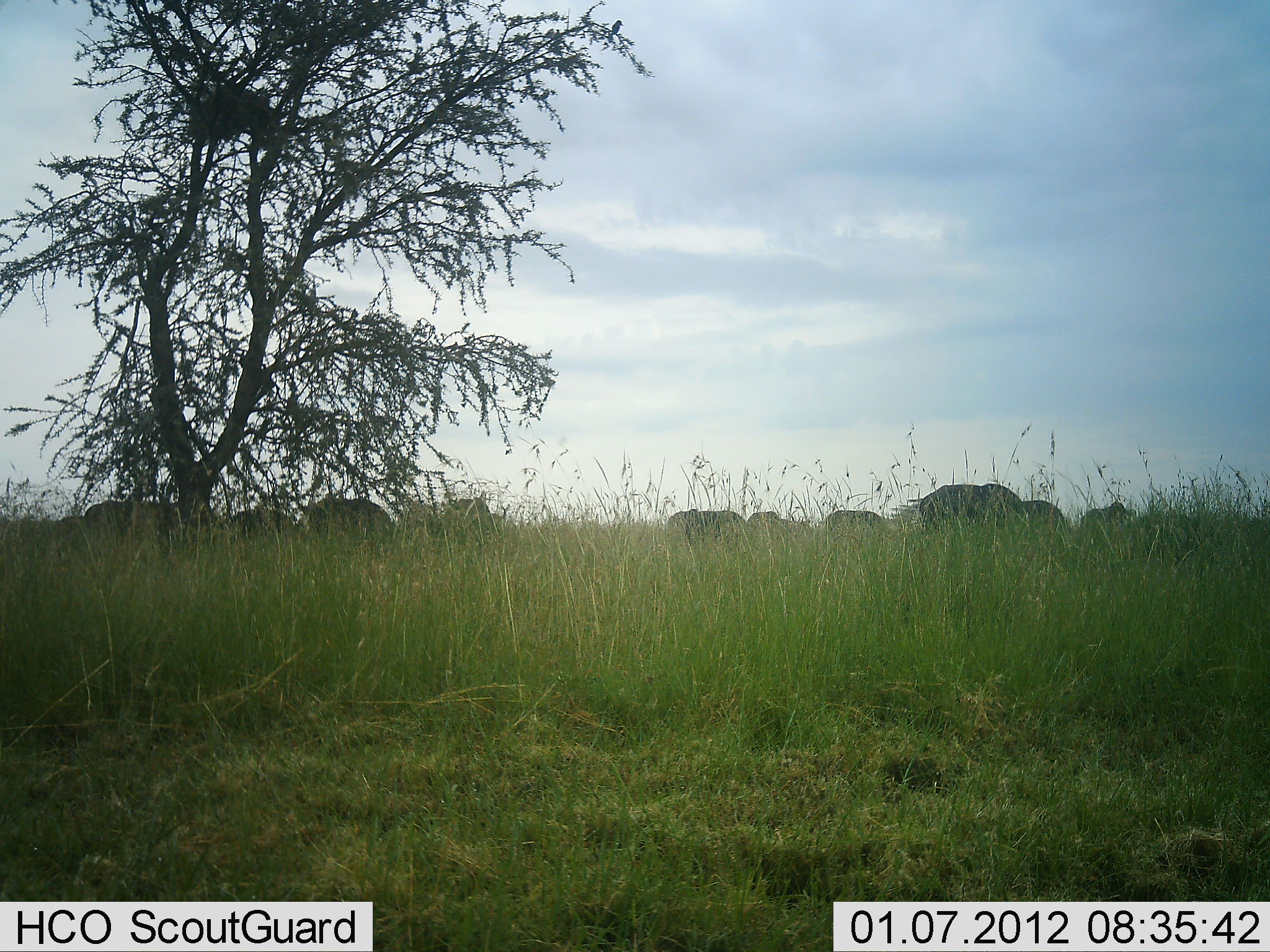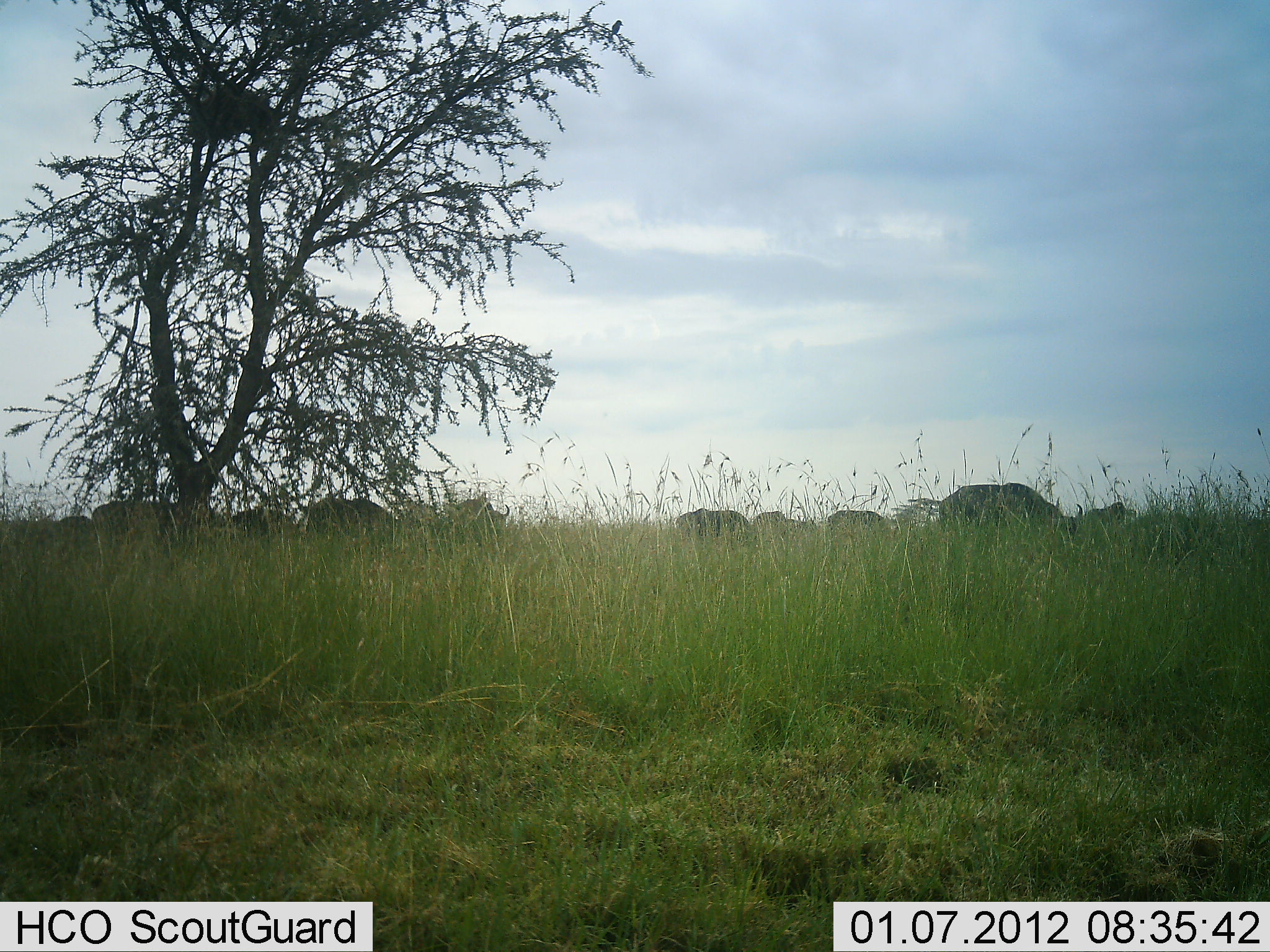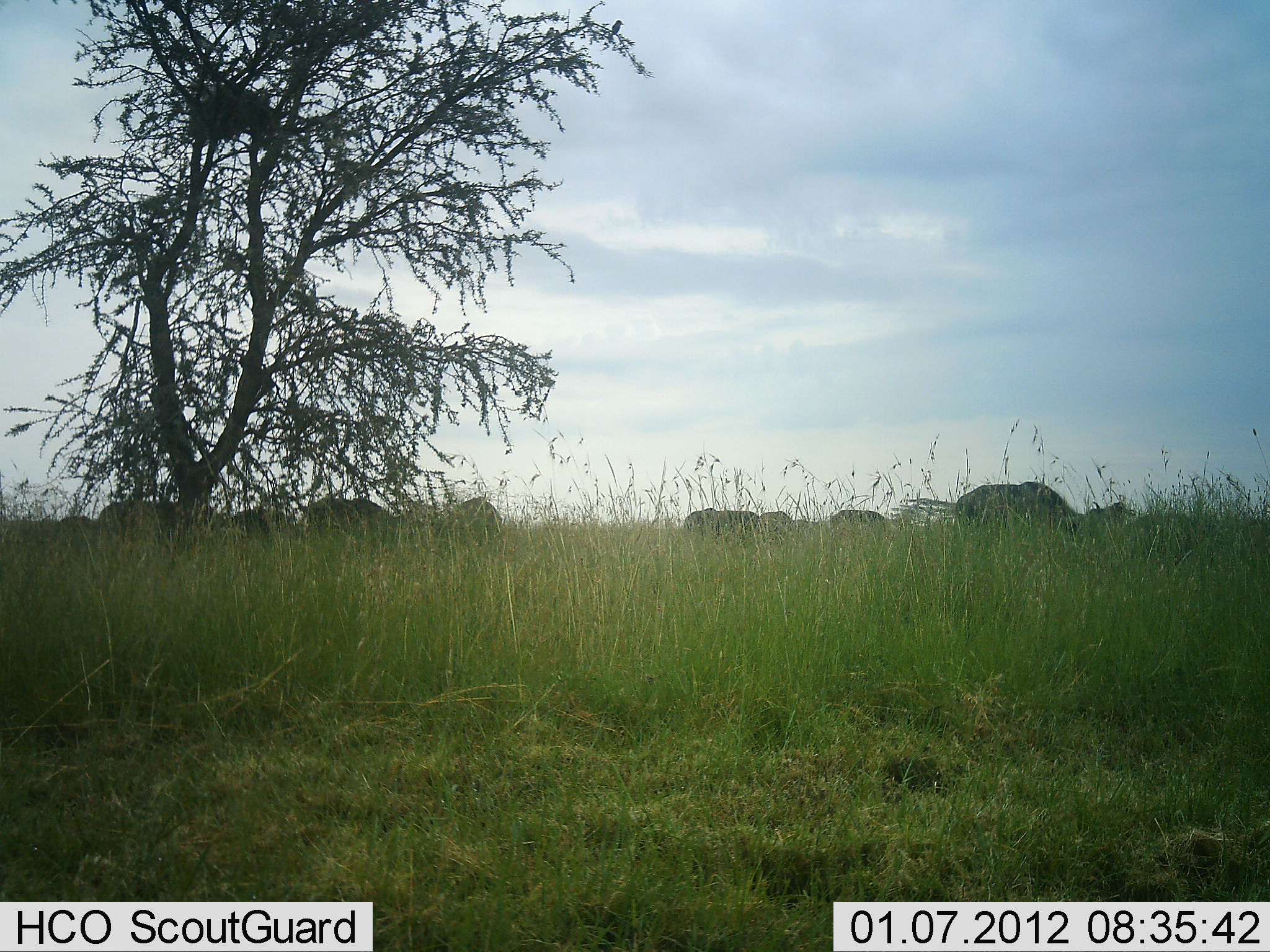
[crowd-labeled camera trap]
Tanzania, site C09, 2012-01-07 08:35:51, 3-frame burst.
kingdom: Animalia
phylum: Chordata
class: Mammalia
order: Artiodactyla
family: Bovidae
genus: Connochaetes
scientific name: Connochaetes taurinus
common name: blue wildebeest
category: wildebeest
Wildebeest (blue wildebeest) (Connochaetes taurinus), count 11-50. Behavior (volunteer vote fractions): standing 17%, resting 0%, moving 50%, interacting 0%. Young present (vote fraction): 0%. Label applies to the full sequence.